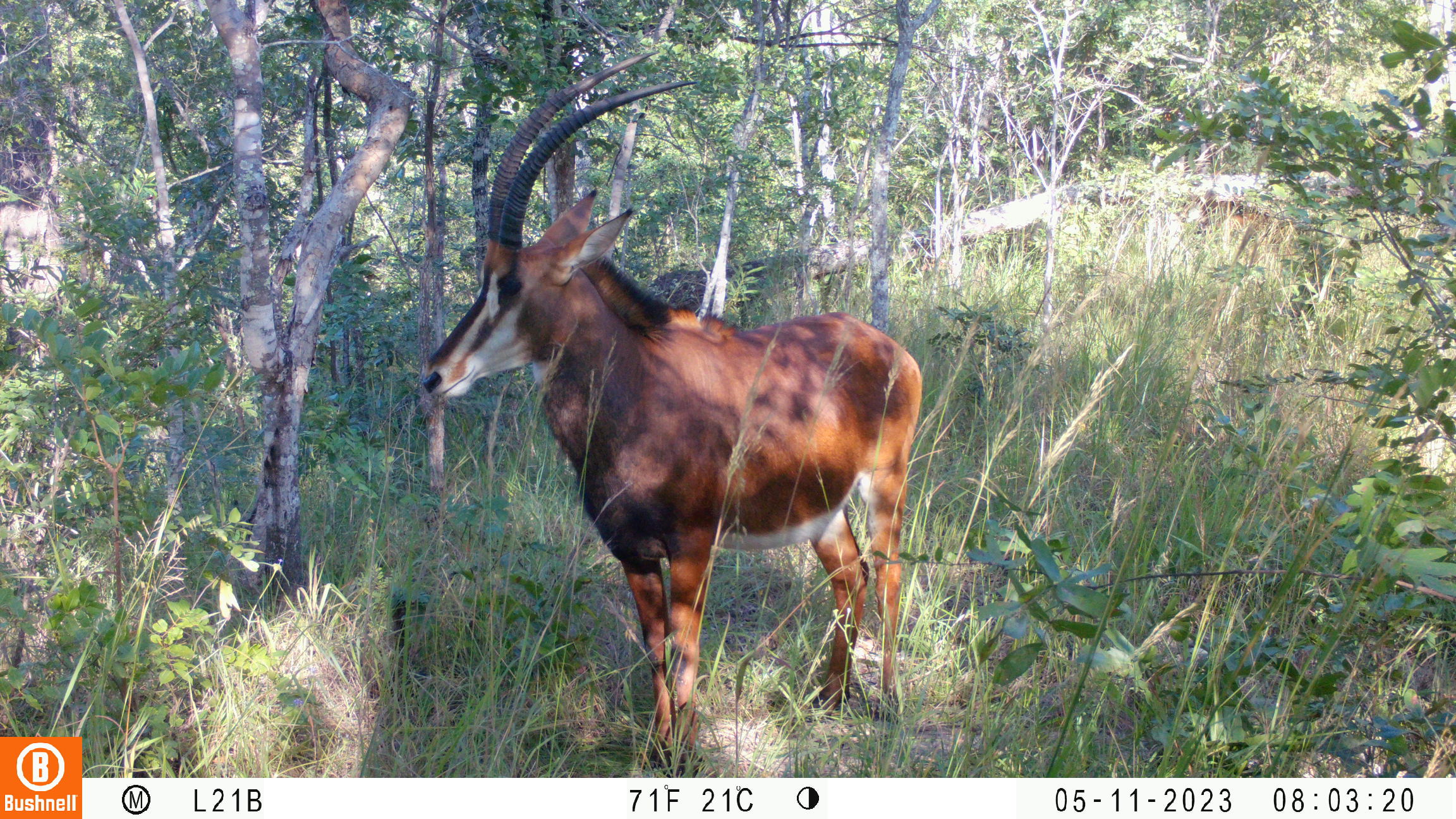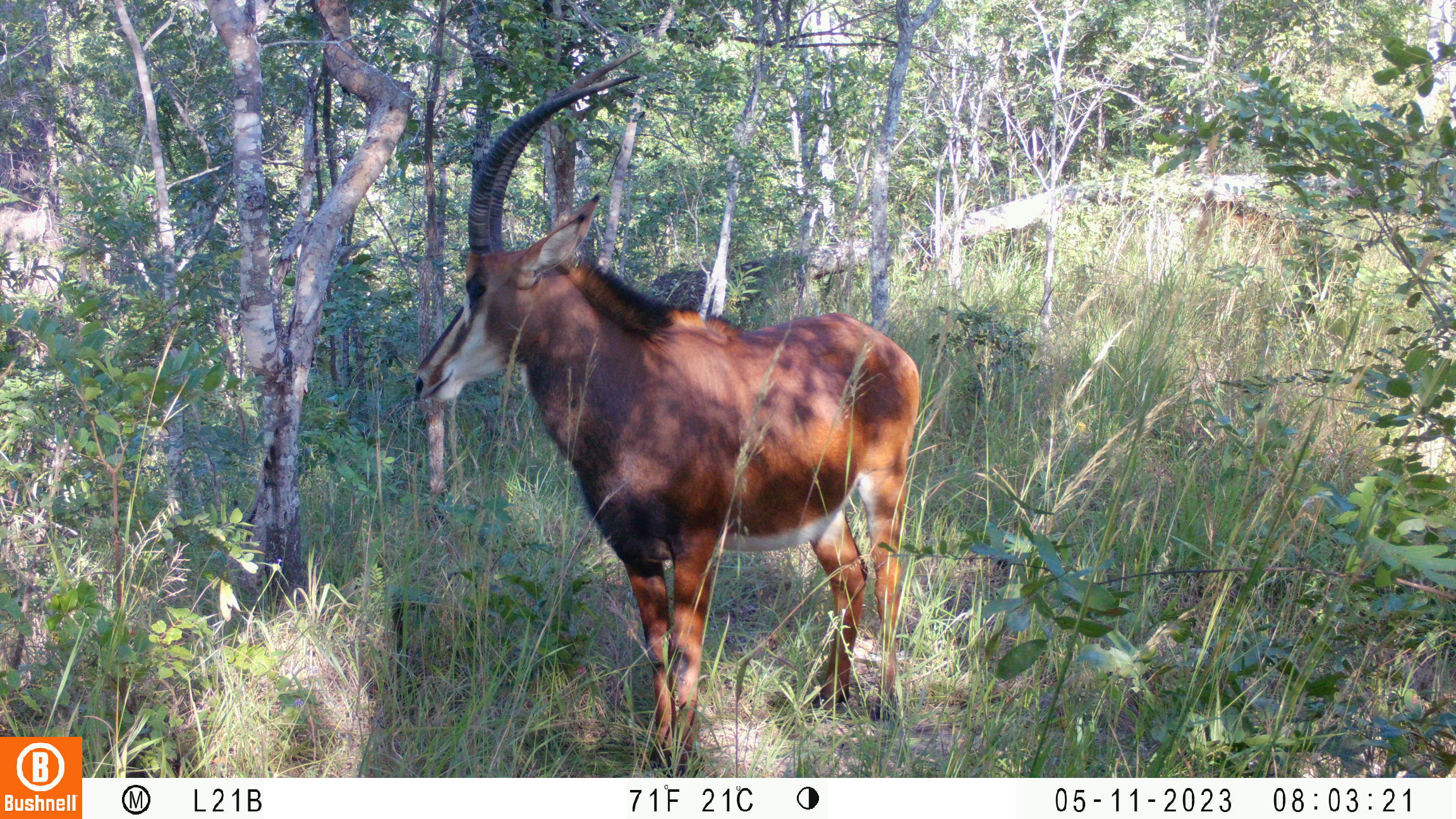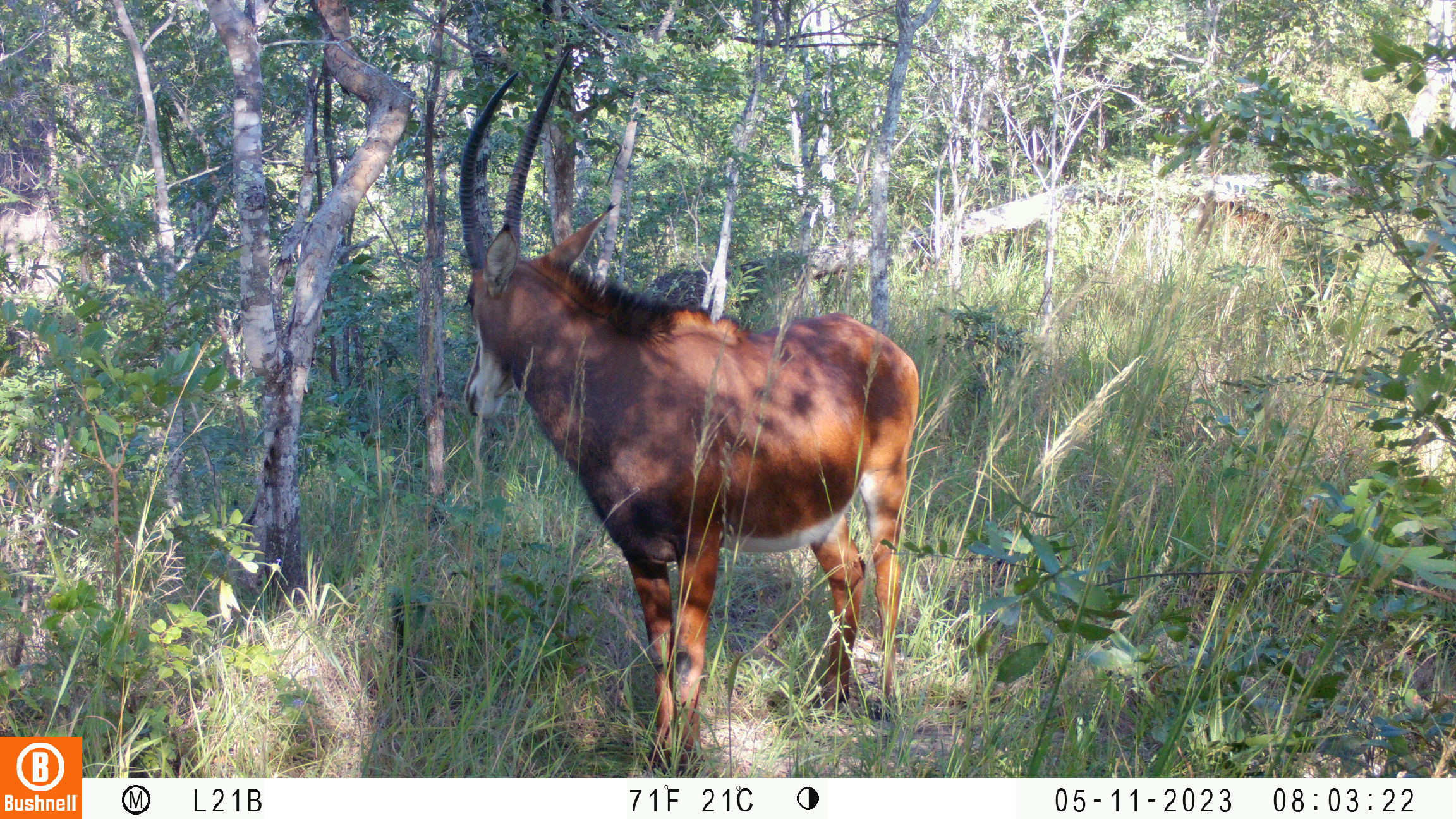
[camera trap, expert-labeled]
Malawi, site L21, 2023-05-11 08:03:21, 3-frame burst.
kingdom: Animalia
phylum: Chordata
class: Mammalia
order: Artiodactyla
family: Bovidae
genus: Hippotragus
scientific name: Hippotragus niger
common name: sable antelope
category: sable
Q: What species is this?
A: Sable (sable antelope) (Hippotragus niger).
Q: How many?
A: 2.